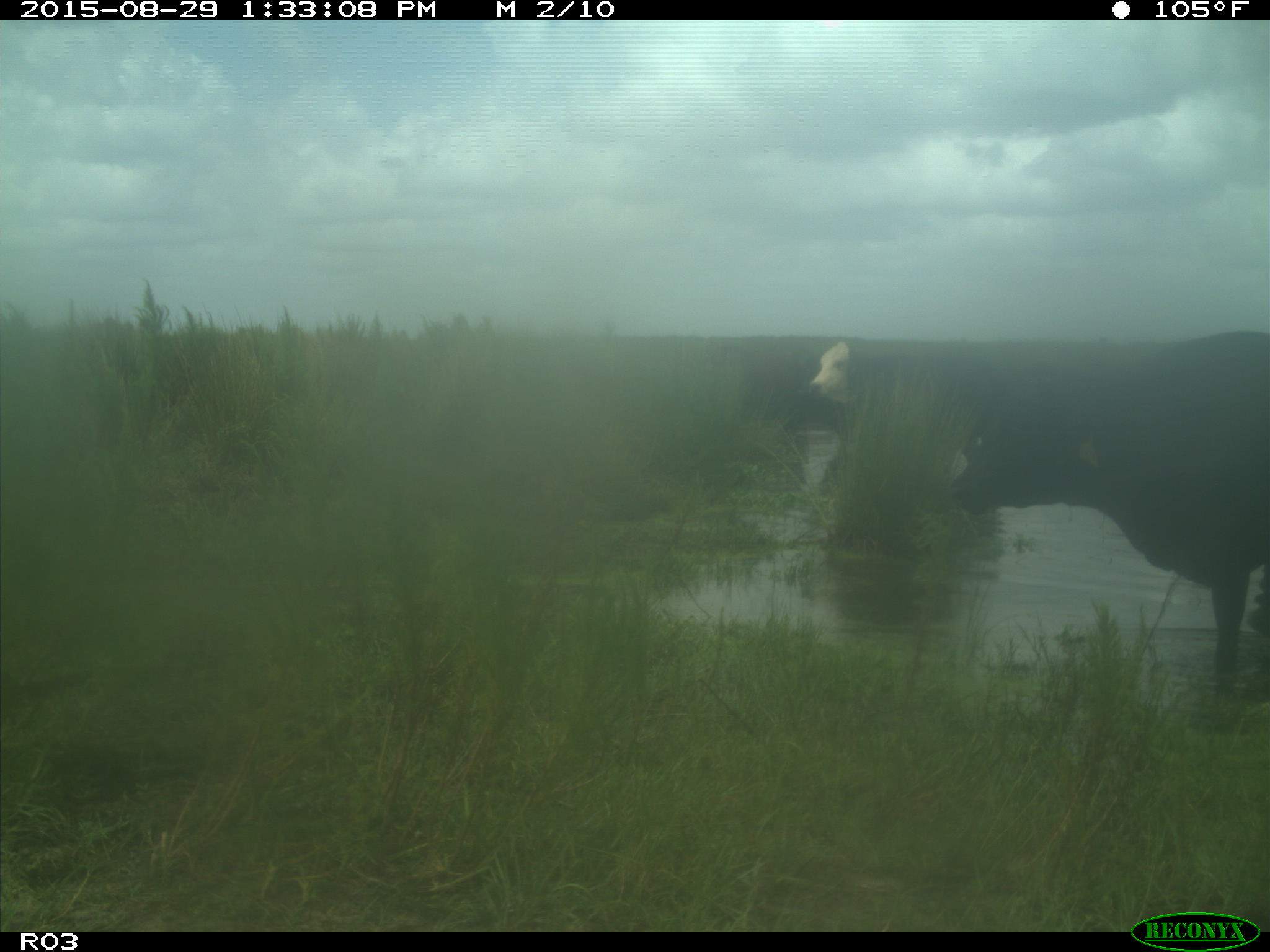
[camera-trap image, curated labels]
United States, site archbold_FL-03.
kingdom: Animalia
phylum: Chordata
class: Mammalia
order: Artiodactyla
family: Bovidae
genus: Bos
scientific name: Bos taurus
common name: domestic cow